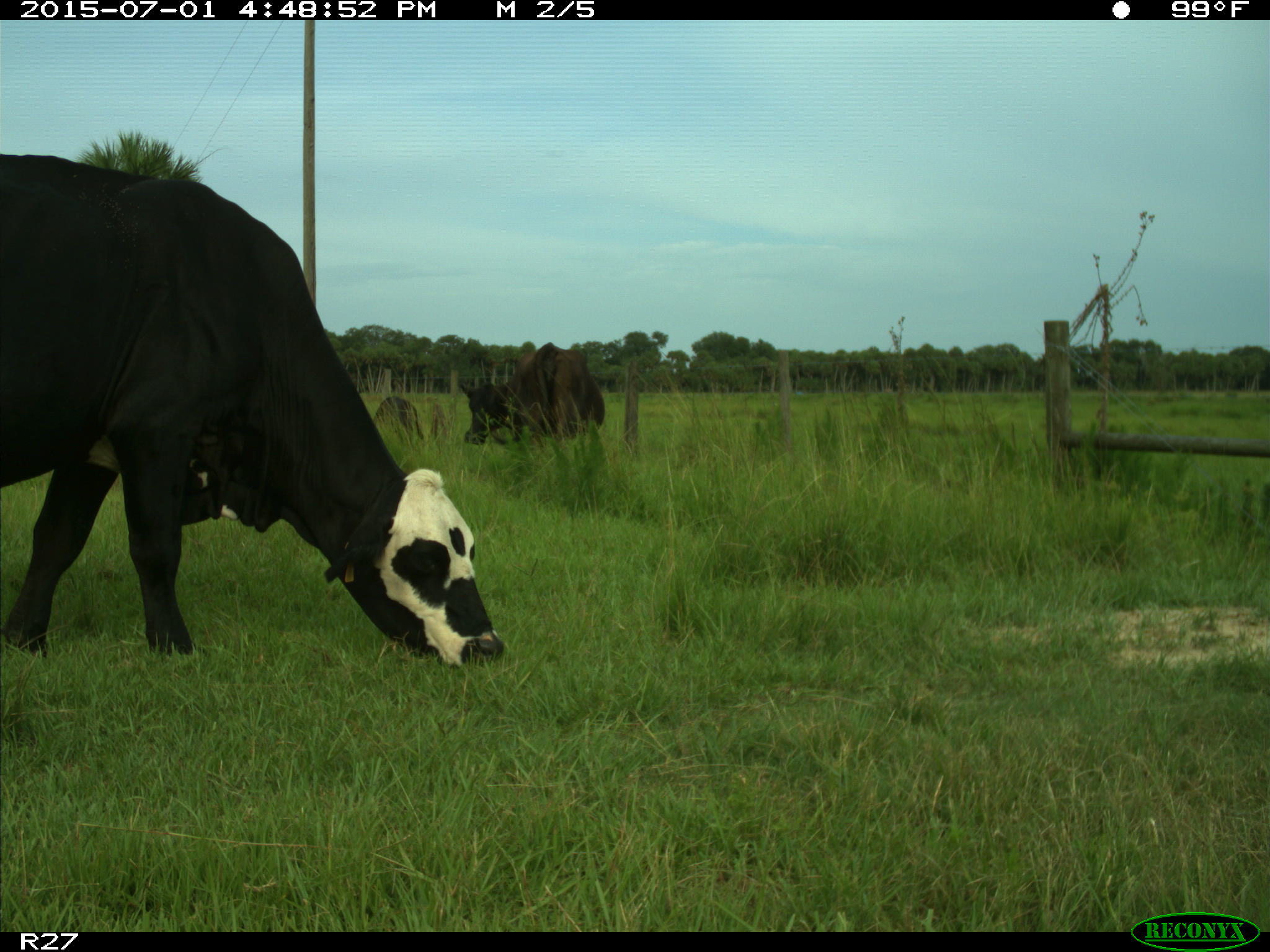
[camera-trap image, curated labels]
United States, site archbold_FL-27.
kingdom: Animalia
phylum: Chordata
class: Mammalia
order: Artiodactyla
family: Bovidae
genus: Bos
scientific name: Bos taurus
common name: domestic cow